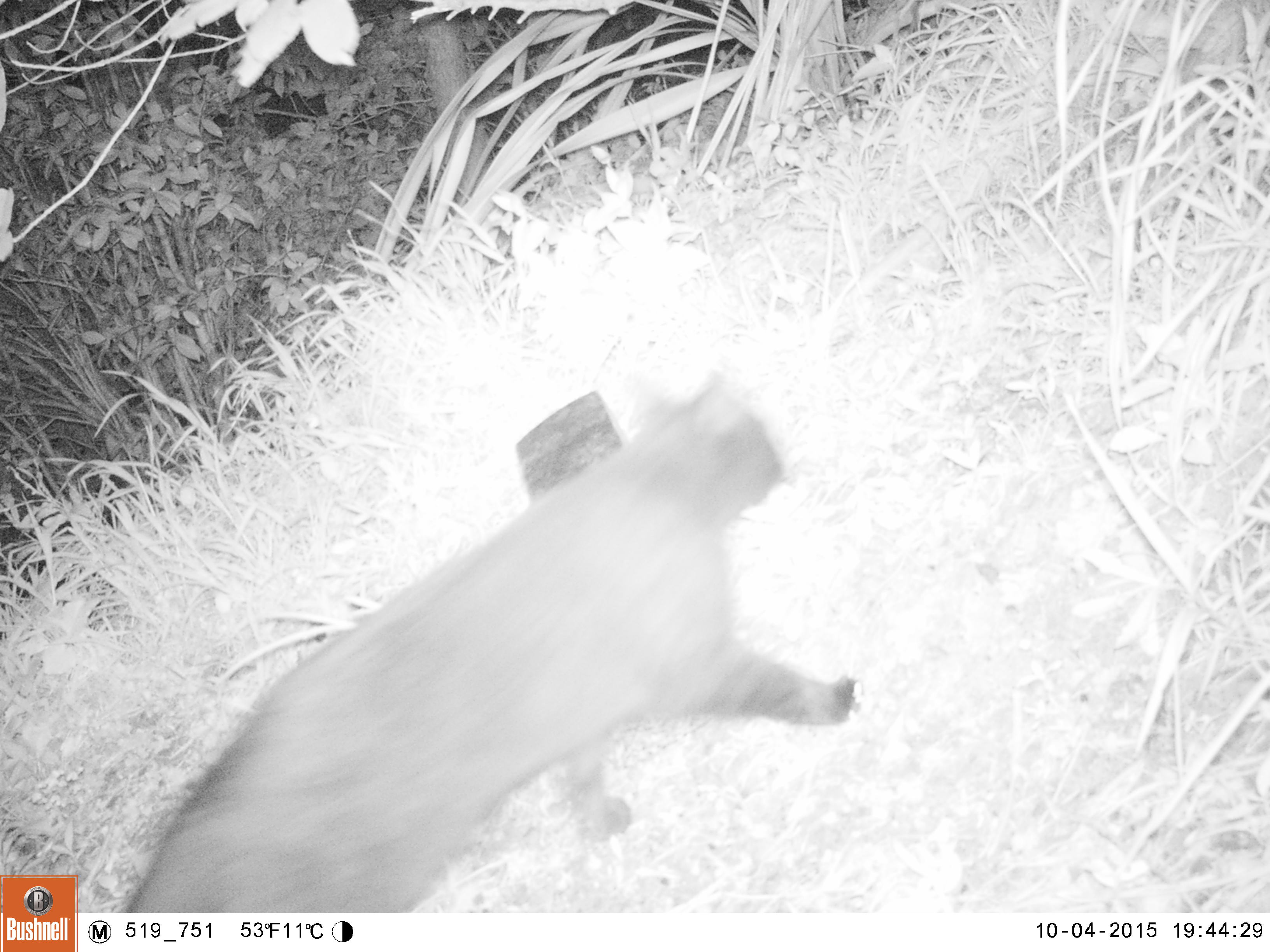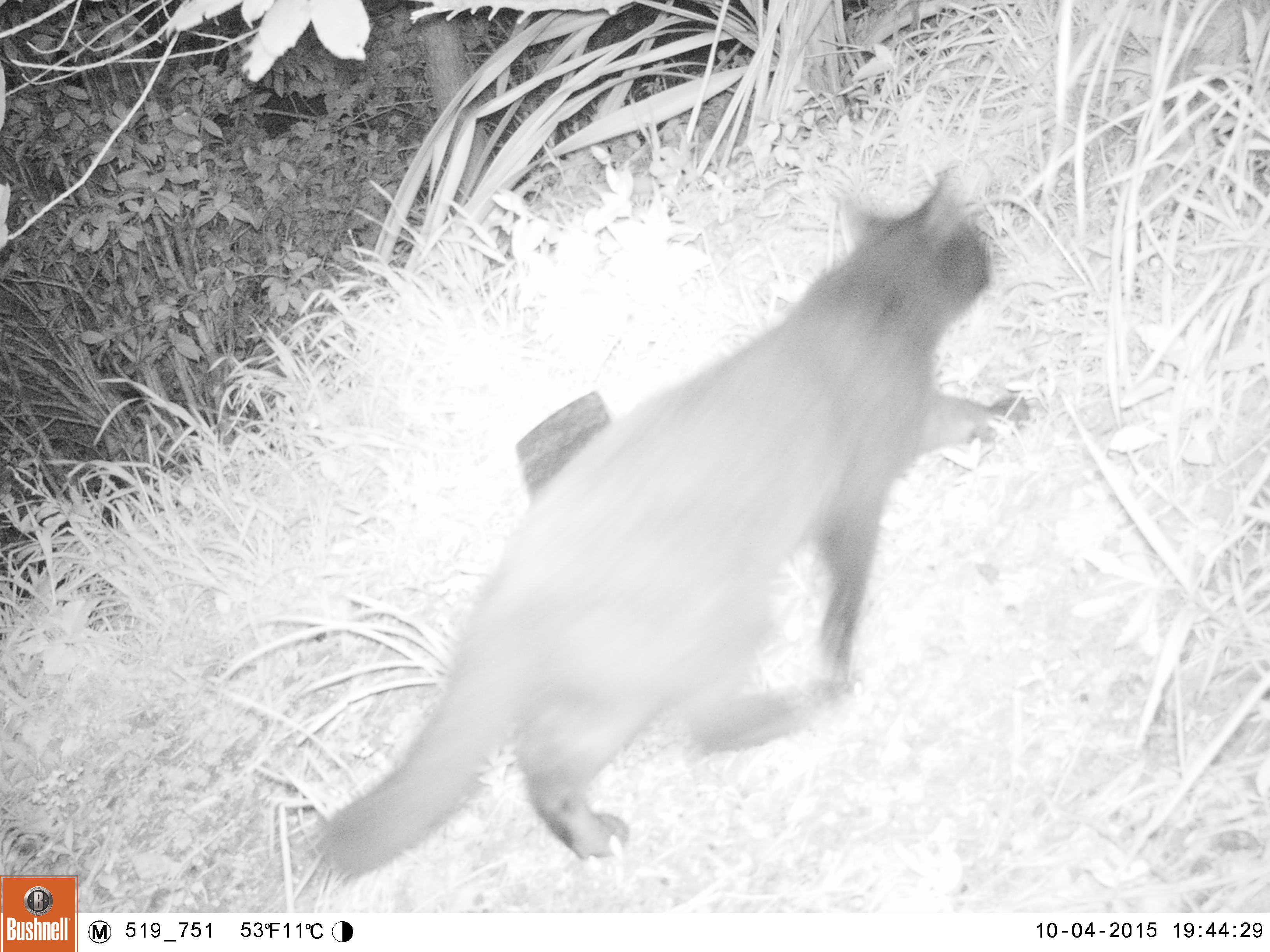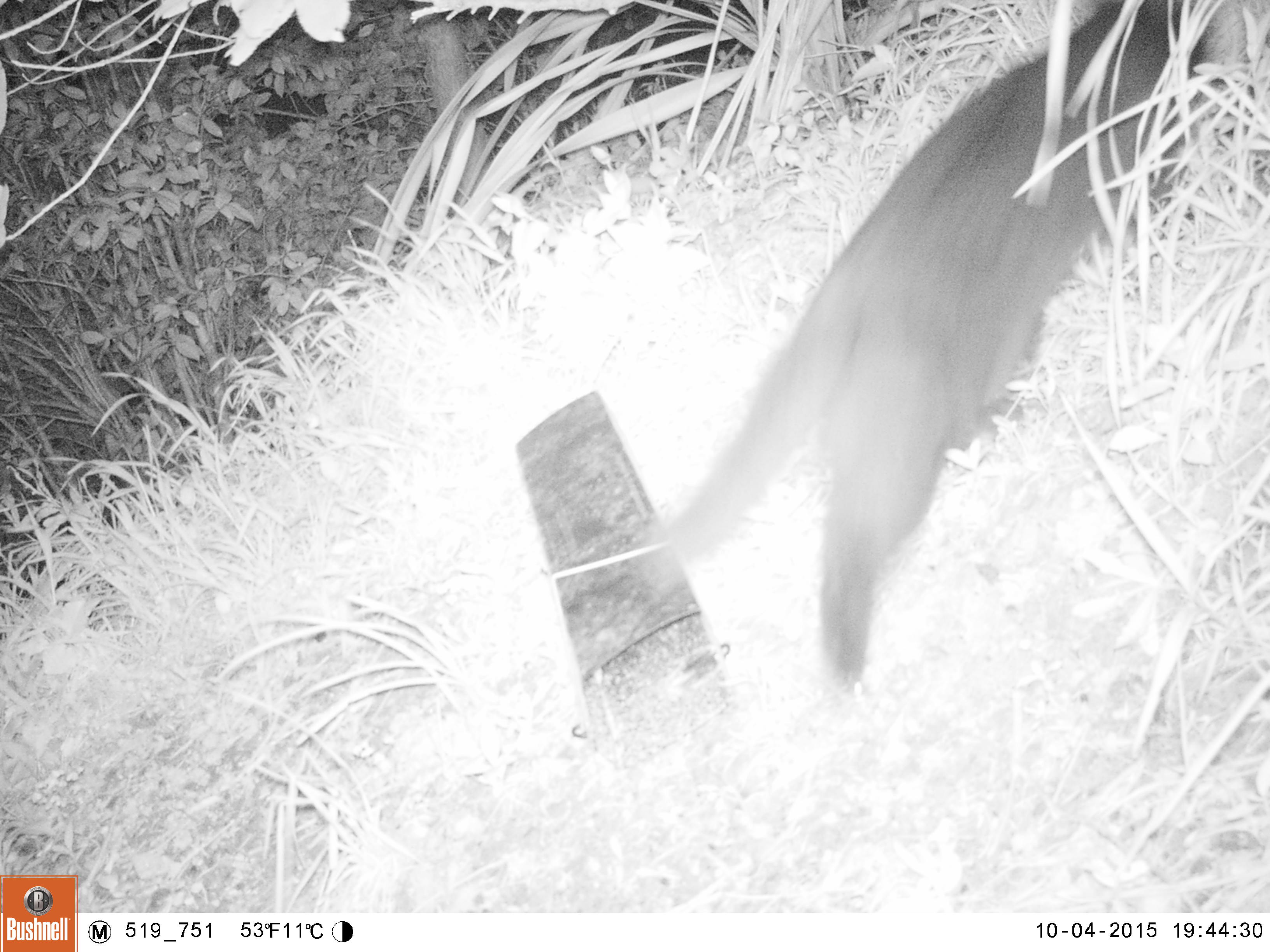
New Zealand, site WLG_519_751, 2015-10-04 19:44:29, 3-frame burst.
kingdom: Animalia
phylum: Chordata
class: Mammalia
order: Carnivora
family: Felidae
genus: Felis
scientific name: Felis catus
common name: domestic cat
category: cat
Cat (domestic cat) (Felis catus).